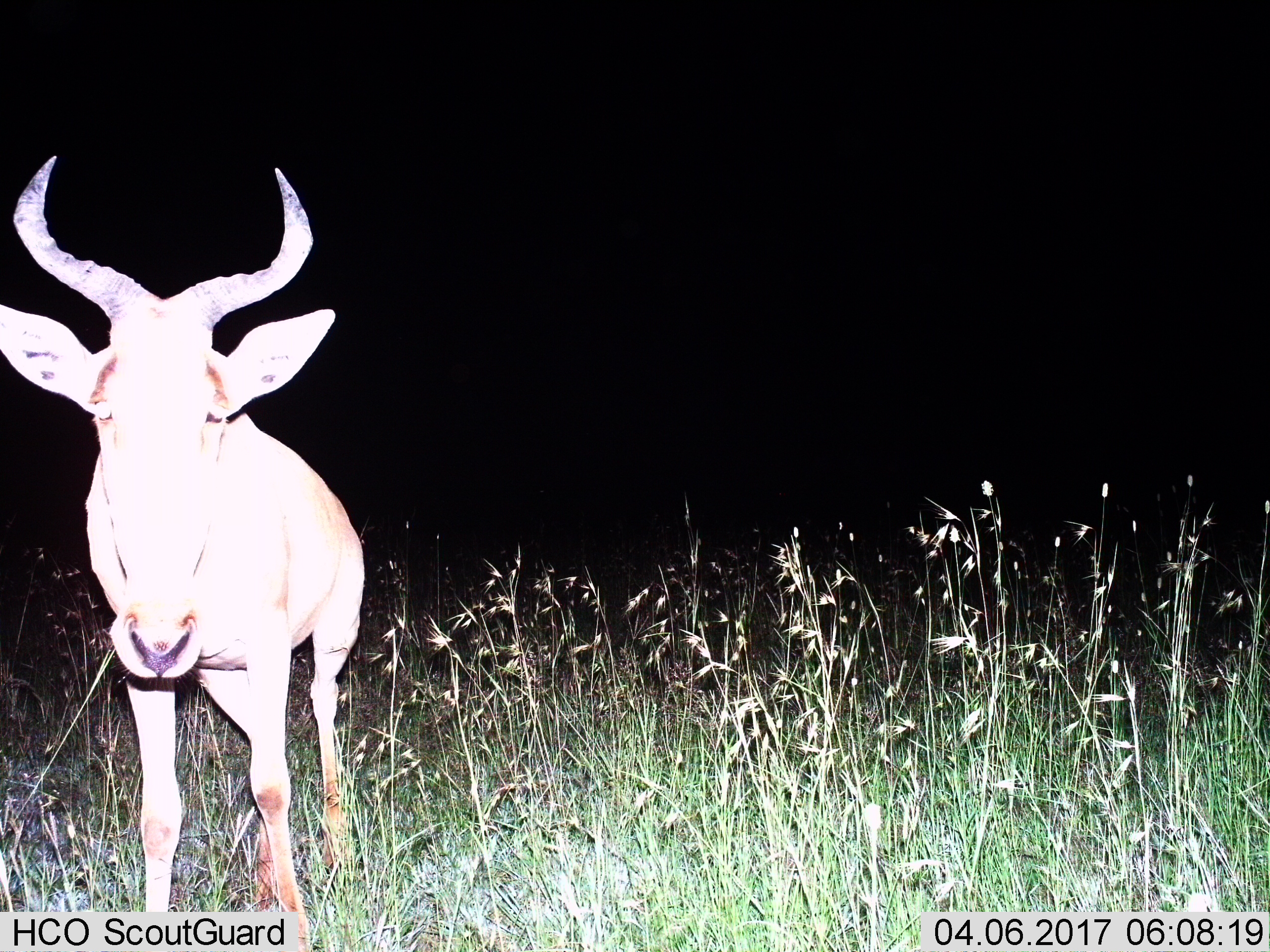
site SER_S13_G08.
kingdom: Animalia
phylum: Chordata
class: Mammalia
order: Artiodactyla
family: Bovidae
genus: Alcelaphus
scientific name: Alcelaphus buselaphus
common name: hartebeest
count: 1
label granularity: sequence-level